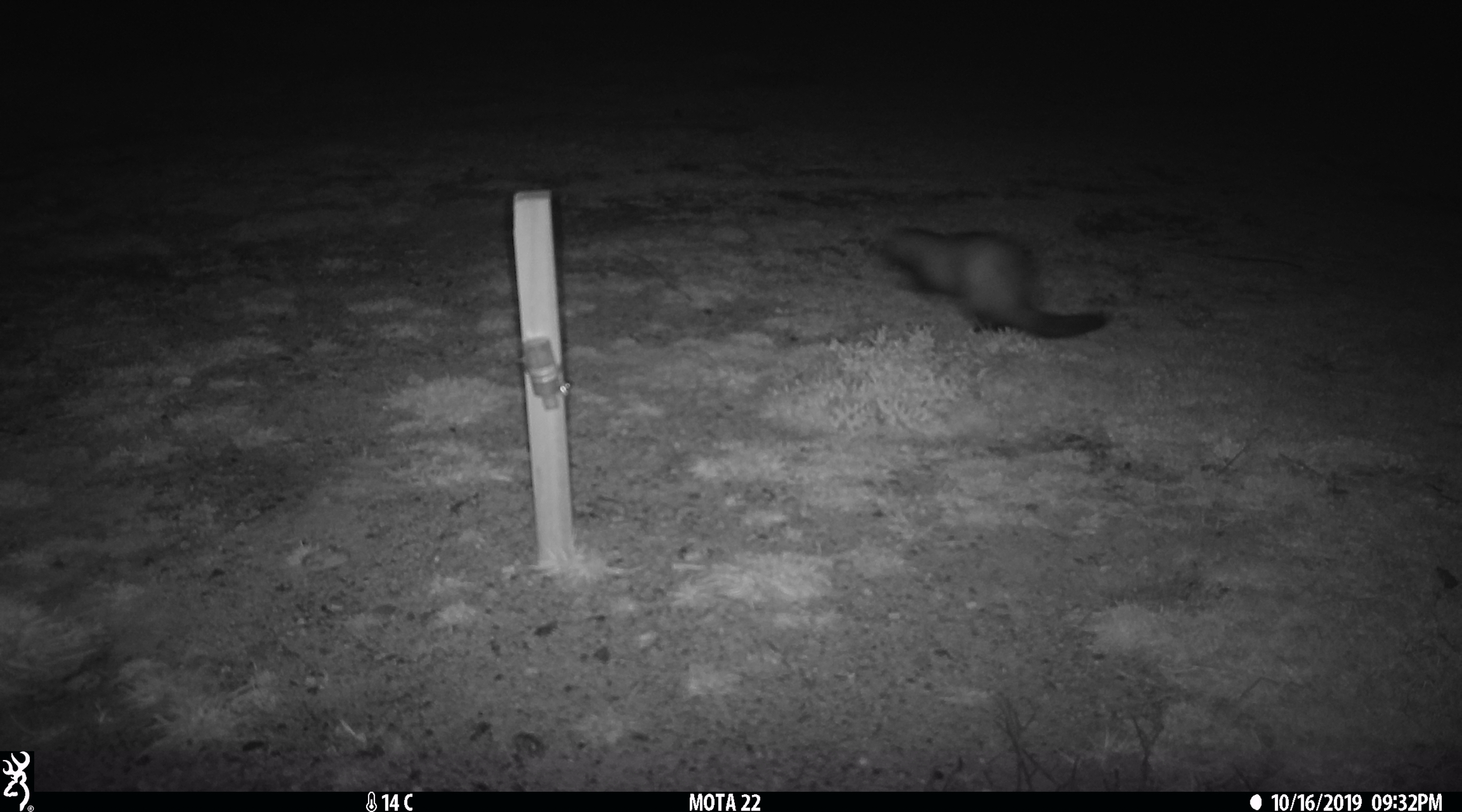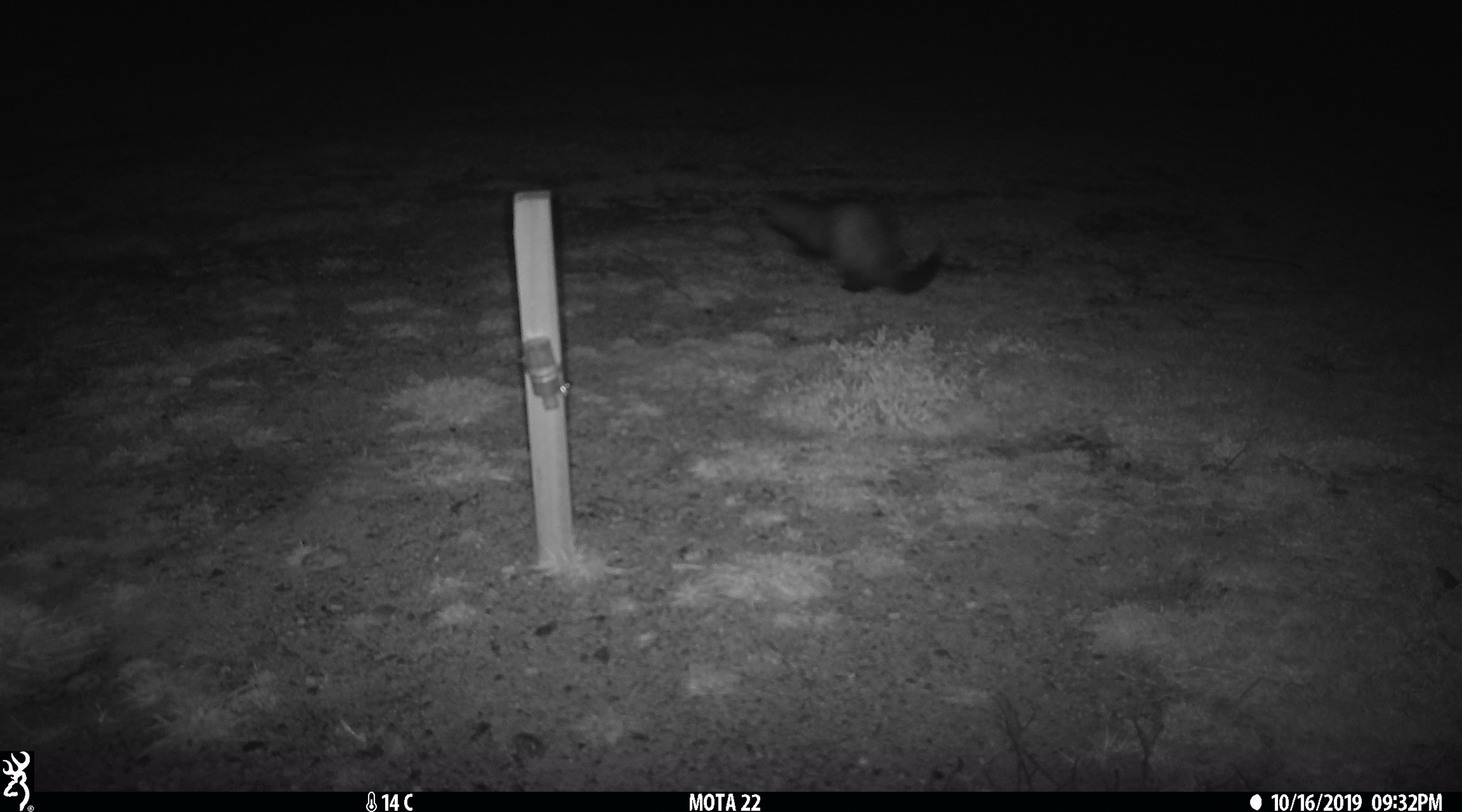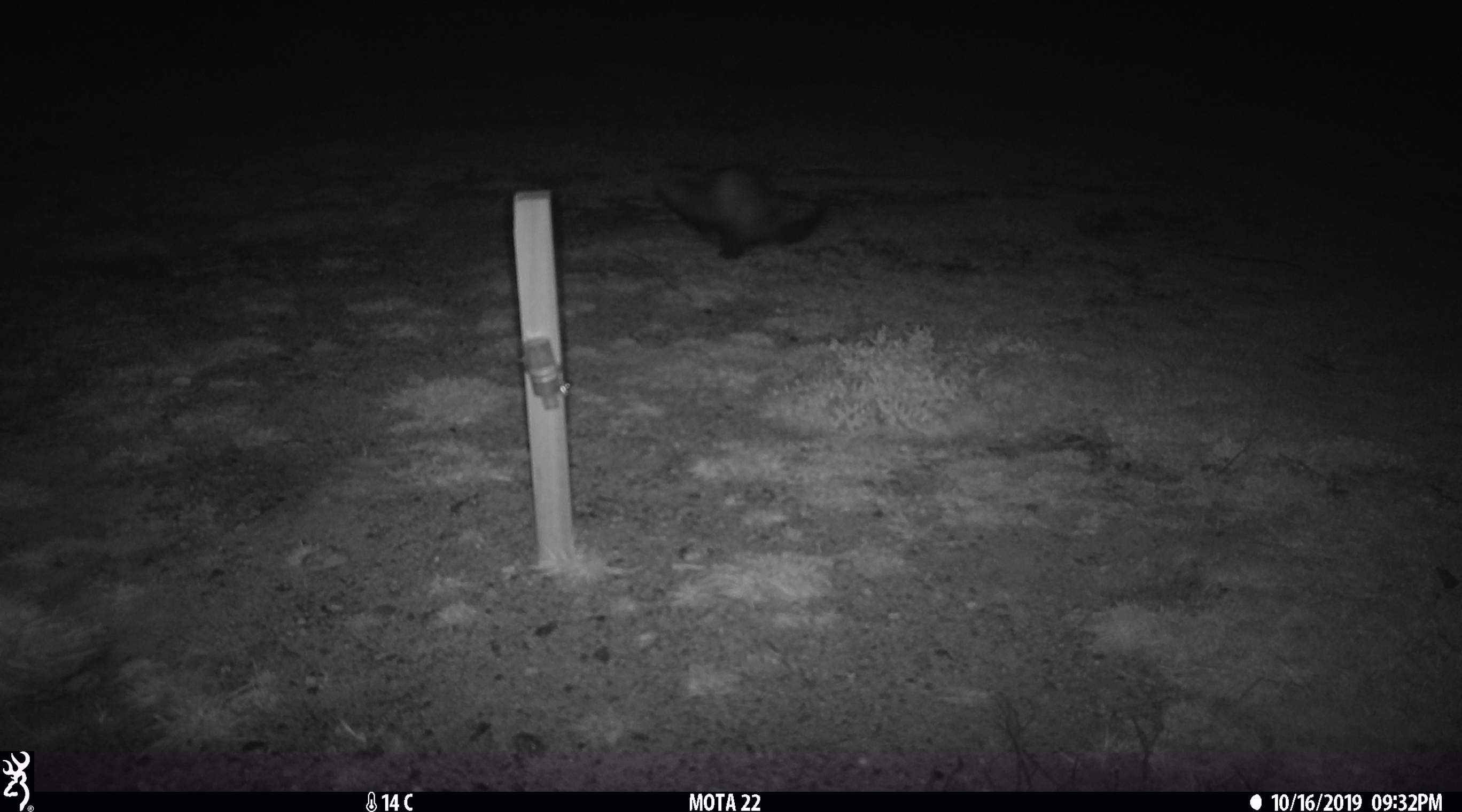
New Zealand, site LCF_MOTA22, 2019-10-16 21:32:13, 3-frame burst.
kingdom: Animalia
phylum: Chordata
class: Mammalia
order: Carnivora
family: Mustelidae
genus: Mustela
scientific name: Mustela furo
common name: ferret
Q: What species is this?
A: Ferret (Mustela furo).